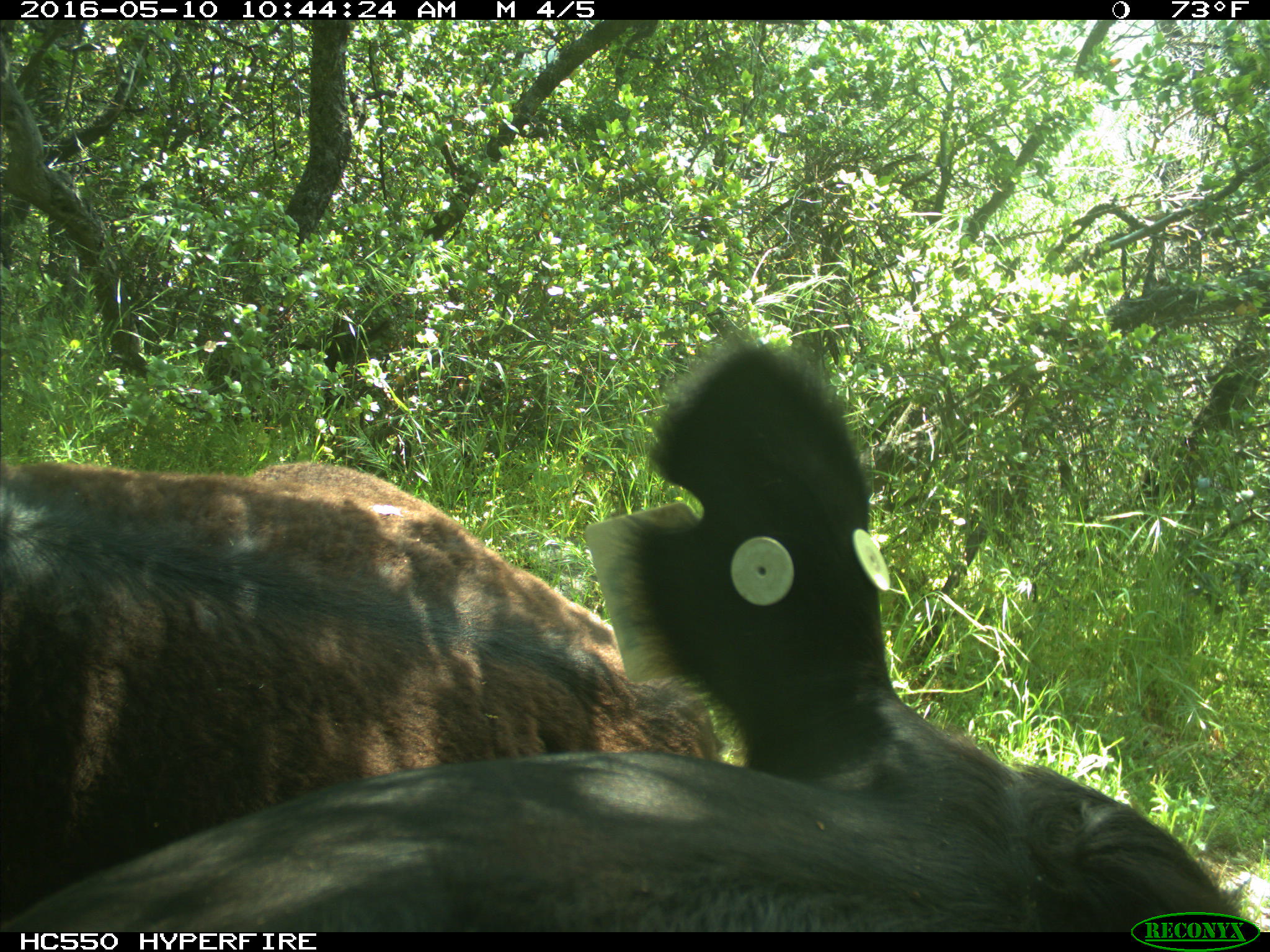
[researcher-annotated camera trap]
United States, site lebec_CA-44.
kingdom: Animalia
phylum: Chordata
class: Mammalia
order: Artiodactyla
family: Bovidae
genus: Bos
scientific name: Bos taurus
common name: domestic cow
Bos taurus (domestic cow).